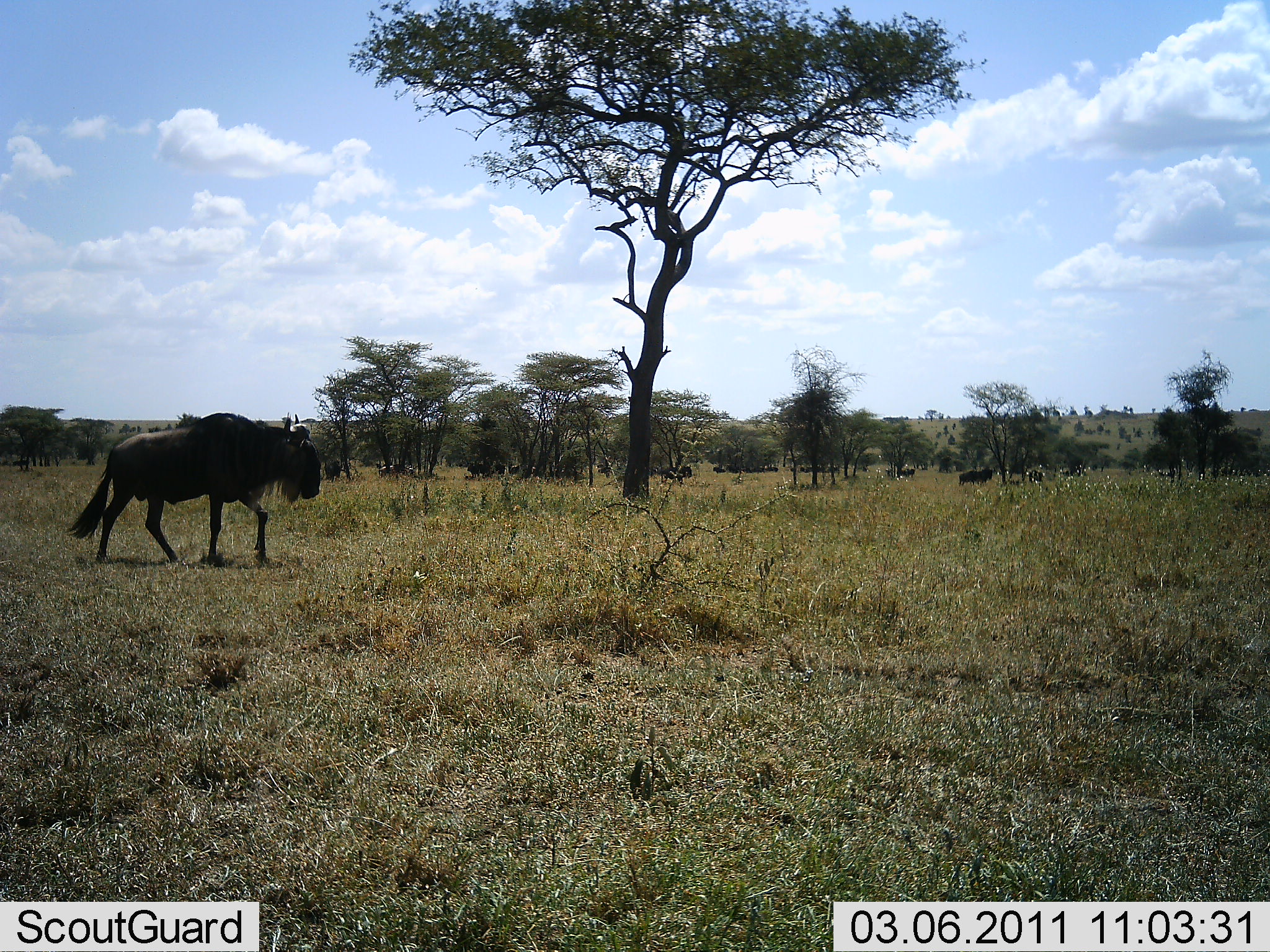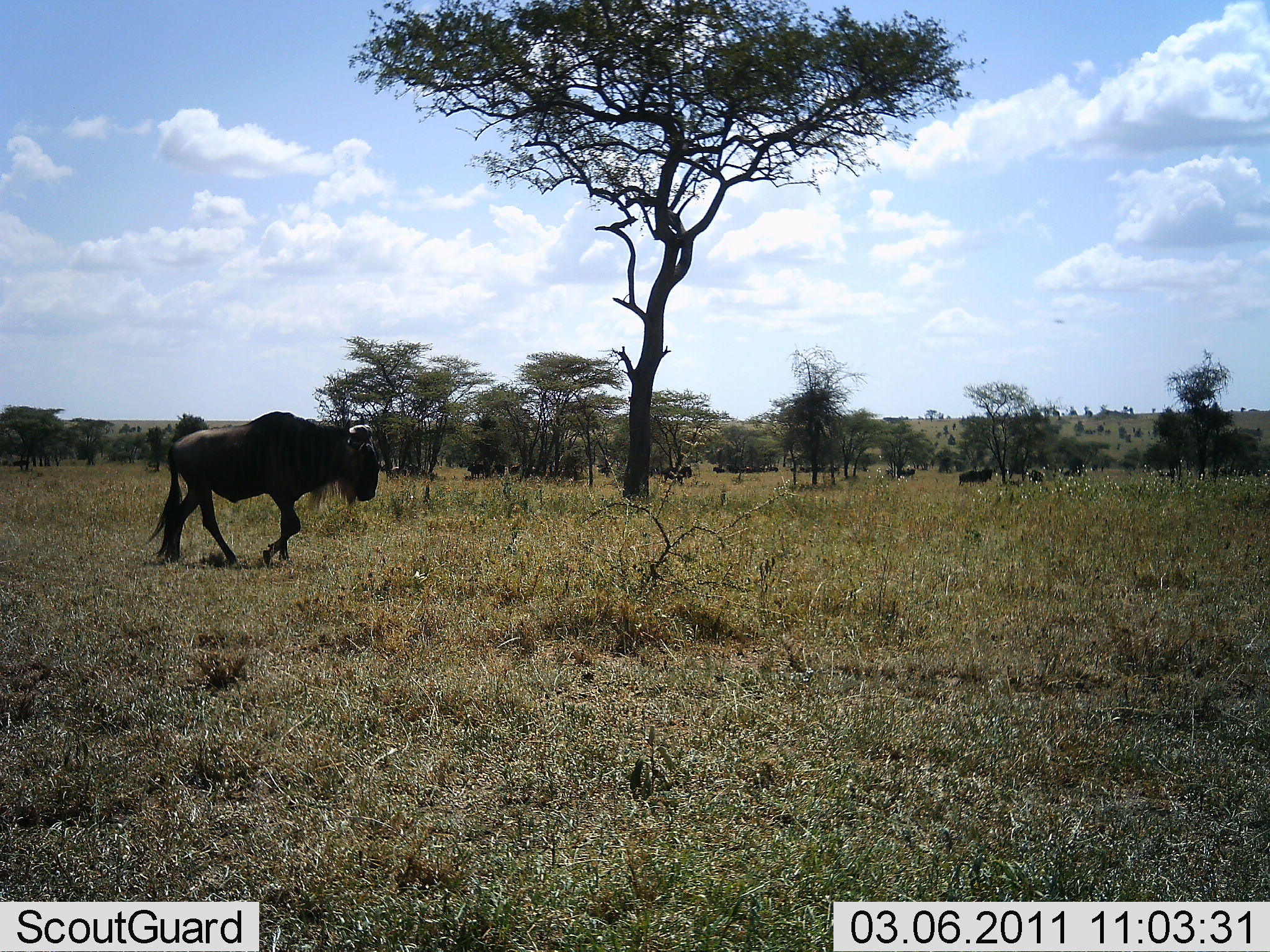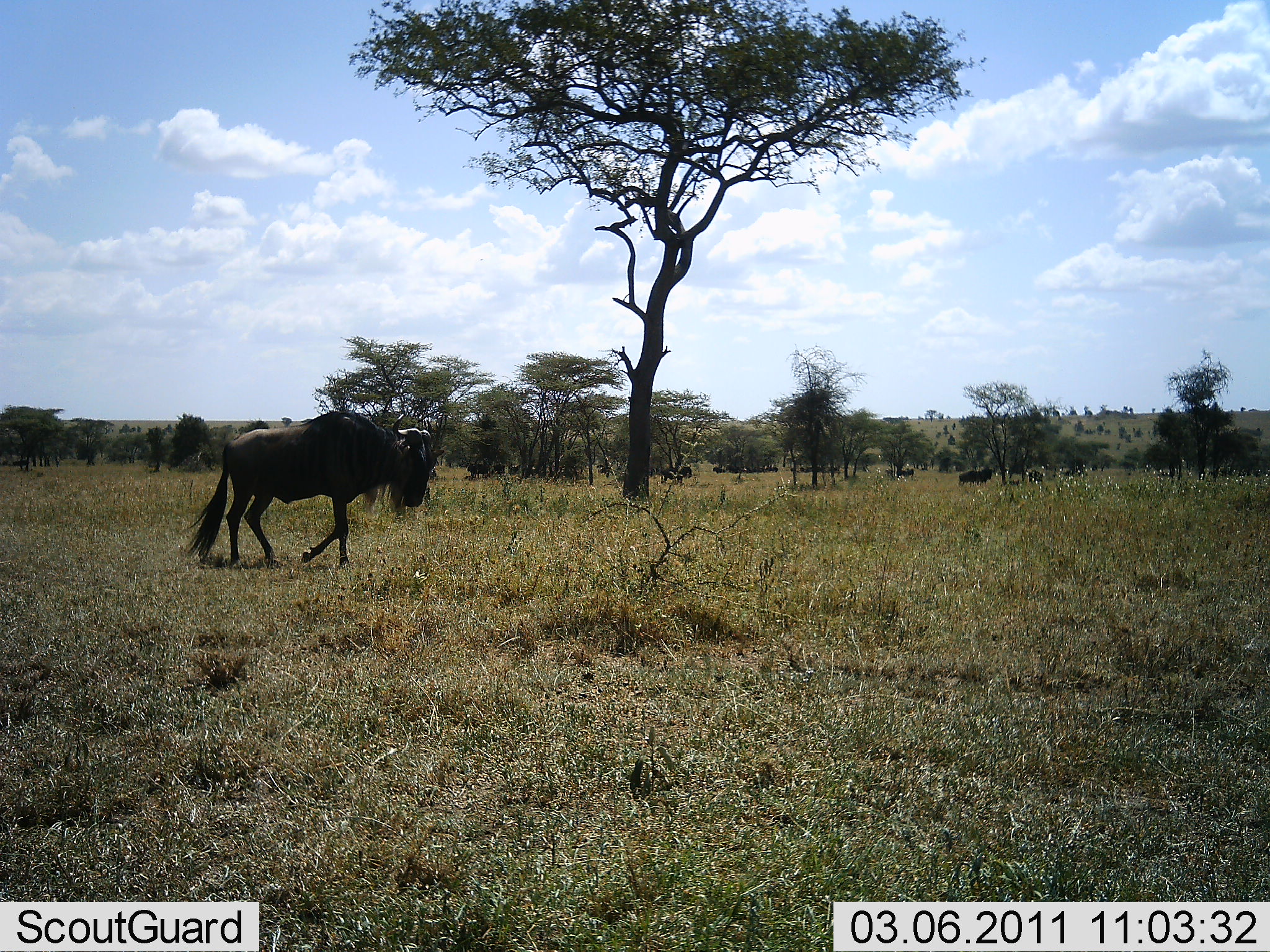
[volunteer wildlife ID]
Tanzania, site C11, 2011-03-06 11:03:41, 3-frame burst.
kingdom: Animalia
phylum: Chordata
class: Mammalia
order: Artiodactyla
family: Bovidae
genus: Connochaetes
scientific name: Connochaetes taurinus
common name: blue wildebeest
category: wildebeest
Wildebeest (blue wildebeest) (Connochaetes taurinus), count 2. Behavior (volunteer vote fractions): standing 19%, resting 6%, moving 100%, interacting 0%. Young present (vote fraction): 0%. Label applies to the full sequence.